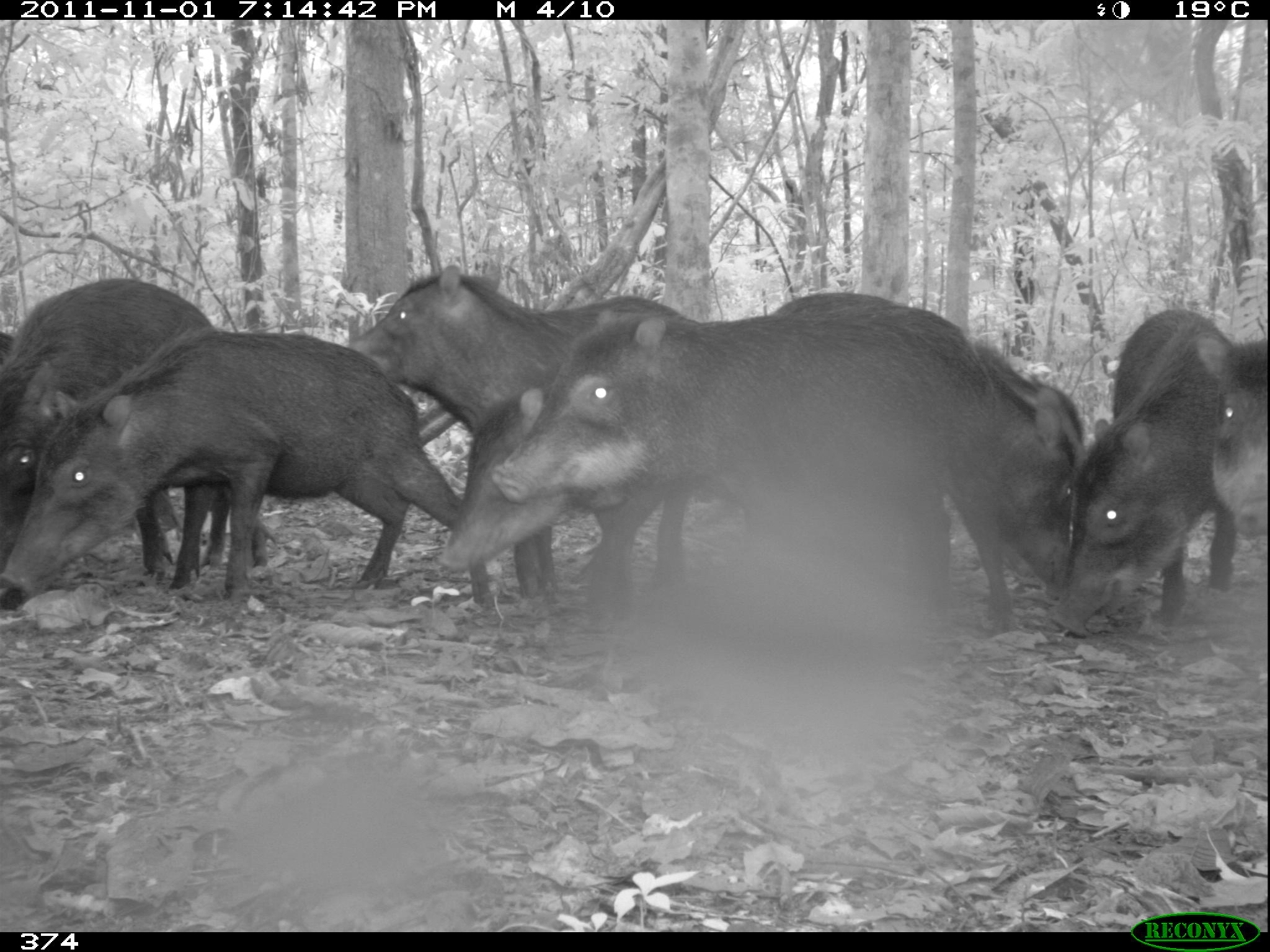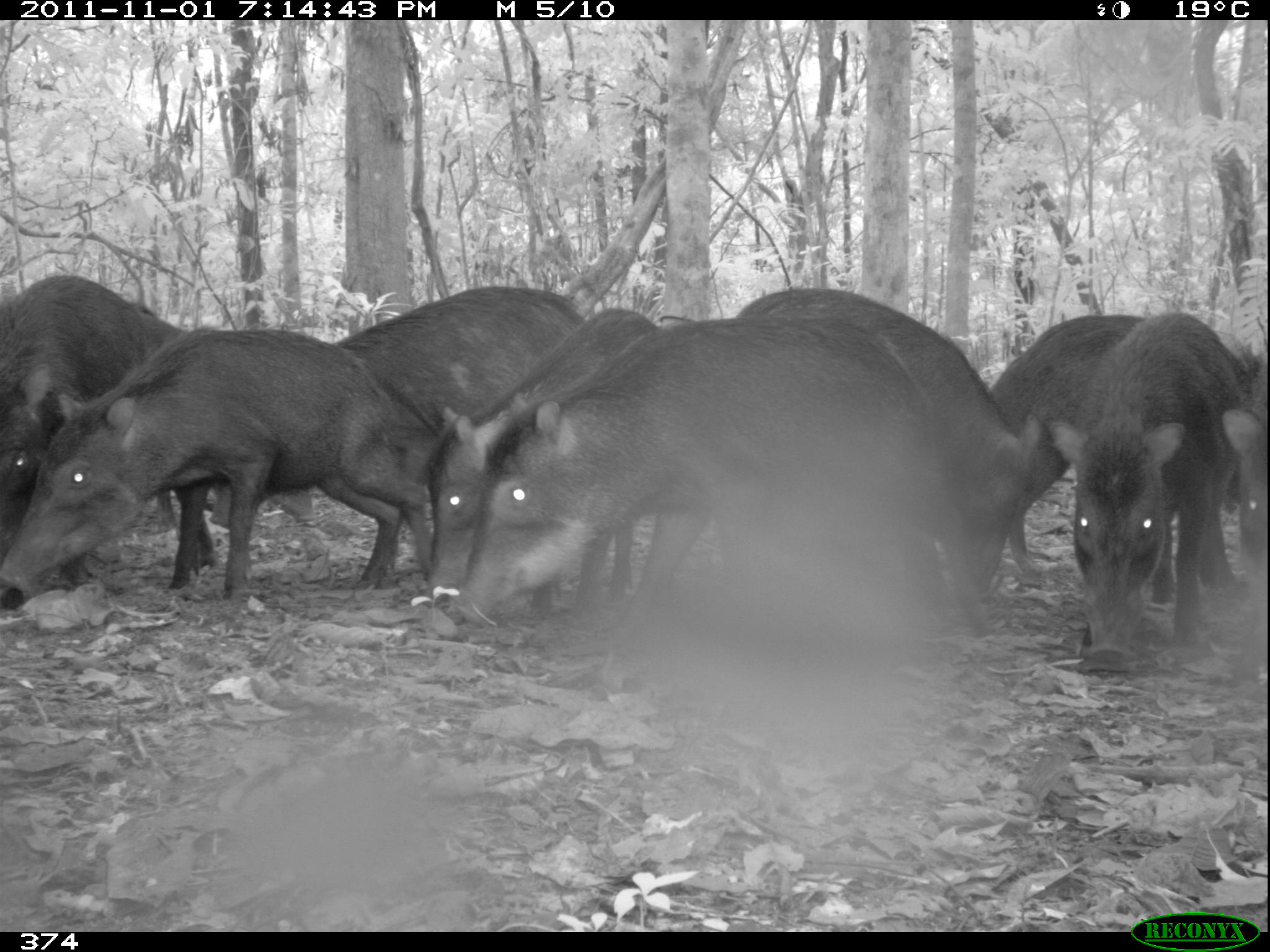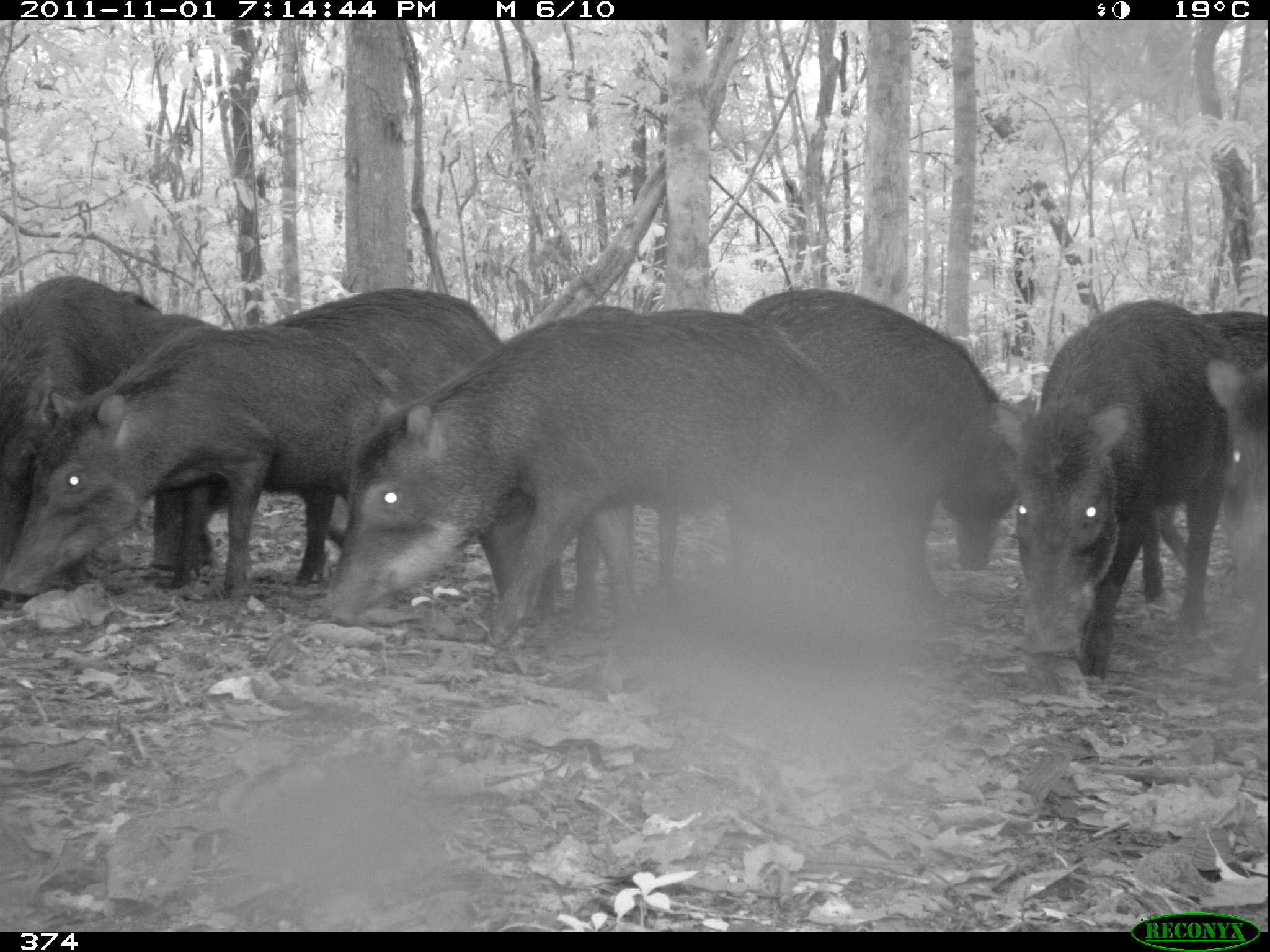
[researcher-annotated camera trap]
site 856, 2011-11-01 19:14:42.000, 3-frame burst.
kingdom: Animalia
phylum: Chordata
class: Mammalia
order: Artiodactyla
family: Tayassuidae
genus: Tayassu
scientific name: Tayassu pecari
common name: white-lipped peccary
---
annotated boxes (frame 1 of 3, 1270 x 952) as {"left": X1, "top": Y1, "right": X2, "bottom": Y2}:
tayassu pecari: {"left": 486, "top": 306, "right": 1020, "bottom": 630}; {"left": 0, "top": 320, "right": 497, "bottom": 624}; {"left": 344, "top": 259, "right": 705, "bottom": 593}; {"left": 766, "top": 289, "right": 1089, "bottom": 606}; {"left": 0, "top": 271, "right": 228, "bottom": 577}; {"left": 1046, "top": 308, "right": 1237, "bottom": 637}; {"left": 435, "top": 384, "right": 701, "bottom": 599}; {"left": 1189, "top": 332, "right": 1270, "bottom": 554}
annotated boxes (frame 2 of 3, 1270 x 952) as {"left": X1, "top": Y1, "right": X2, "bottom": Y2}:
tayassu pecari: {"left": 445, "top": 313, "right": 1001, "bottom": 665}; {"left": 0, "top": 328, "right": 442, "bottom": 609}; {"left": 206, "top": 284, "right": 586, "bottom": 578}; {"left": 732, "top": 286, "right": 1038, "bottom": 611}; {"left": 421, "top": 303, "right": 672, "bottom": 601}; {"left": 0, "top": 270, "right": 214, "bottom": 586}; {"left": 1042, "top": 309, "right": 1221, "bottom": 674}; {"left": 981, "top": 308, "right": 1207, "bottom": 591}; {"left": 1221, "top": 351, "right": 1270, "bottom": 595}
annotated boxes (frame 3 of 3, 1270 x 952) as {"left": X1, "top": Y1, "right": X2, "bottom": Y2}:
tayassu pecari: {"left": 315, "top": 307, "right": 870, "bottom": 688}; {"left": 0, "top": 320, "right": 409, "bottom": 606}; {"left": 142, "top": 285, "right": 513, "bottom": 573}; {"left": 988, "top": 298, "right": 1256, "bottom": 682}; {"left": 739, "top": 286, "right": 1033, "bottom": 611}; {"left": 0, "top": 270, "right": 185, "bottom": 594}; {"left": 1104, "top": 307, "right": 1270, "bottom": 599}; {"left": 1203, "top": 343, "right": 1270, "bottom": 691}